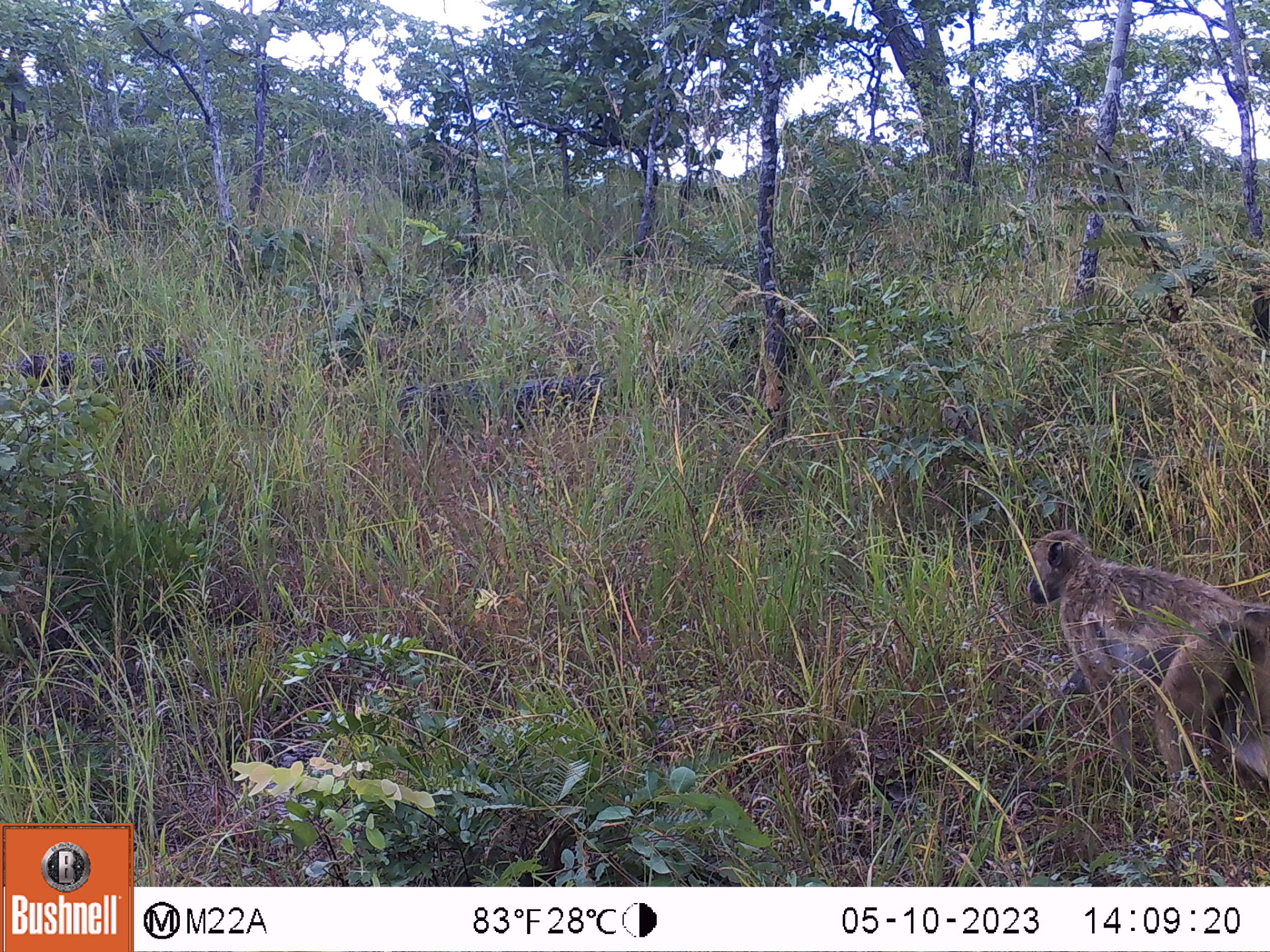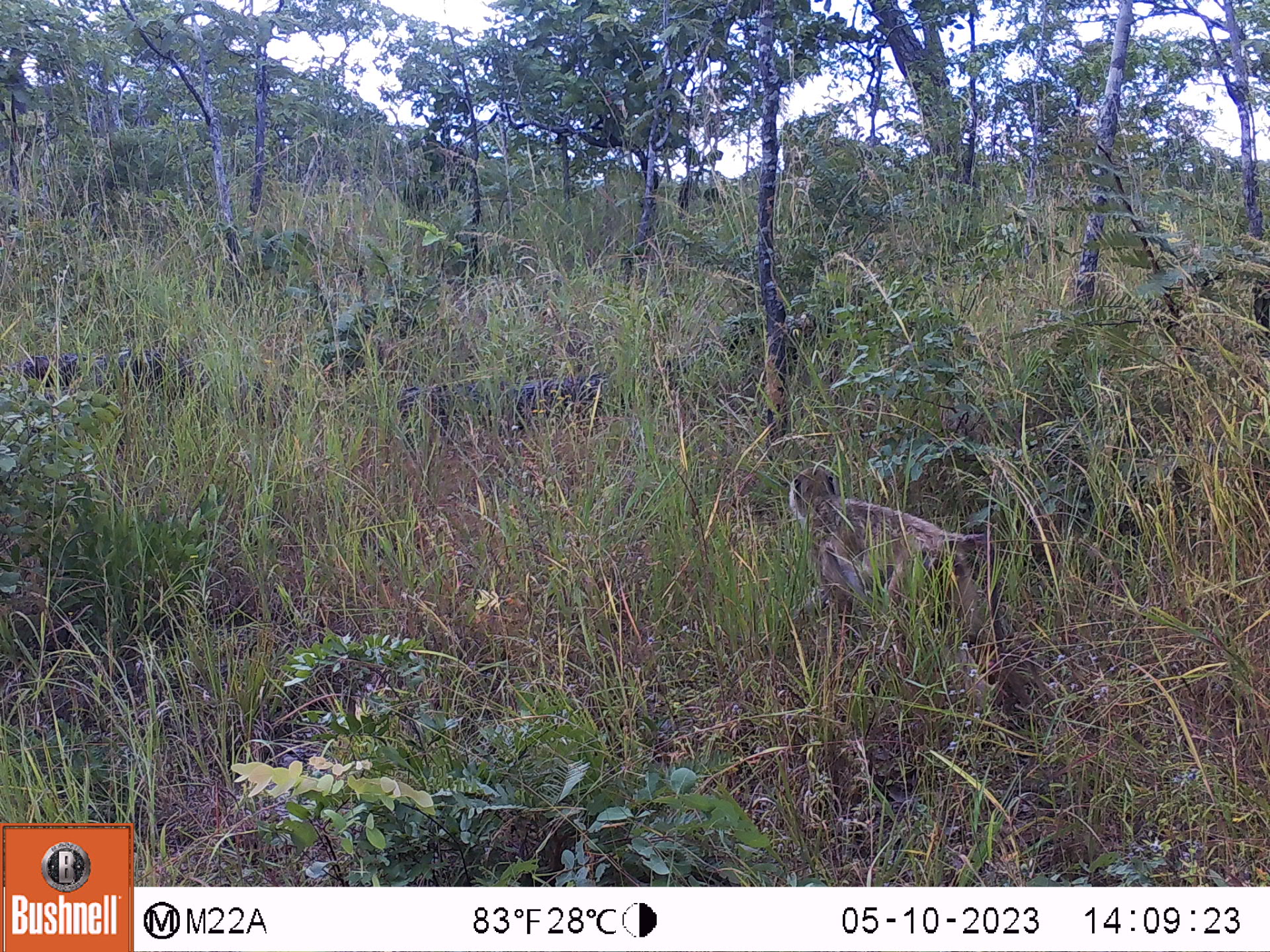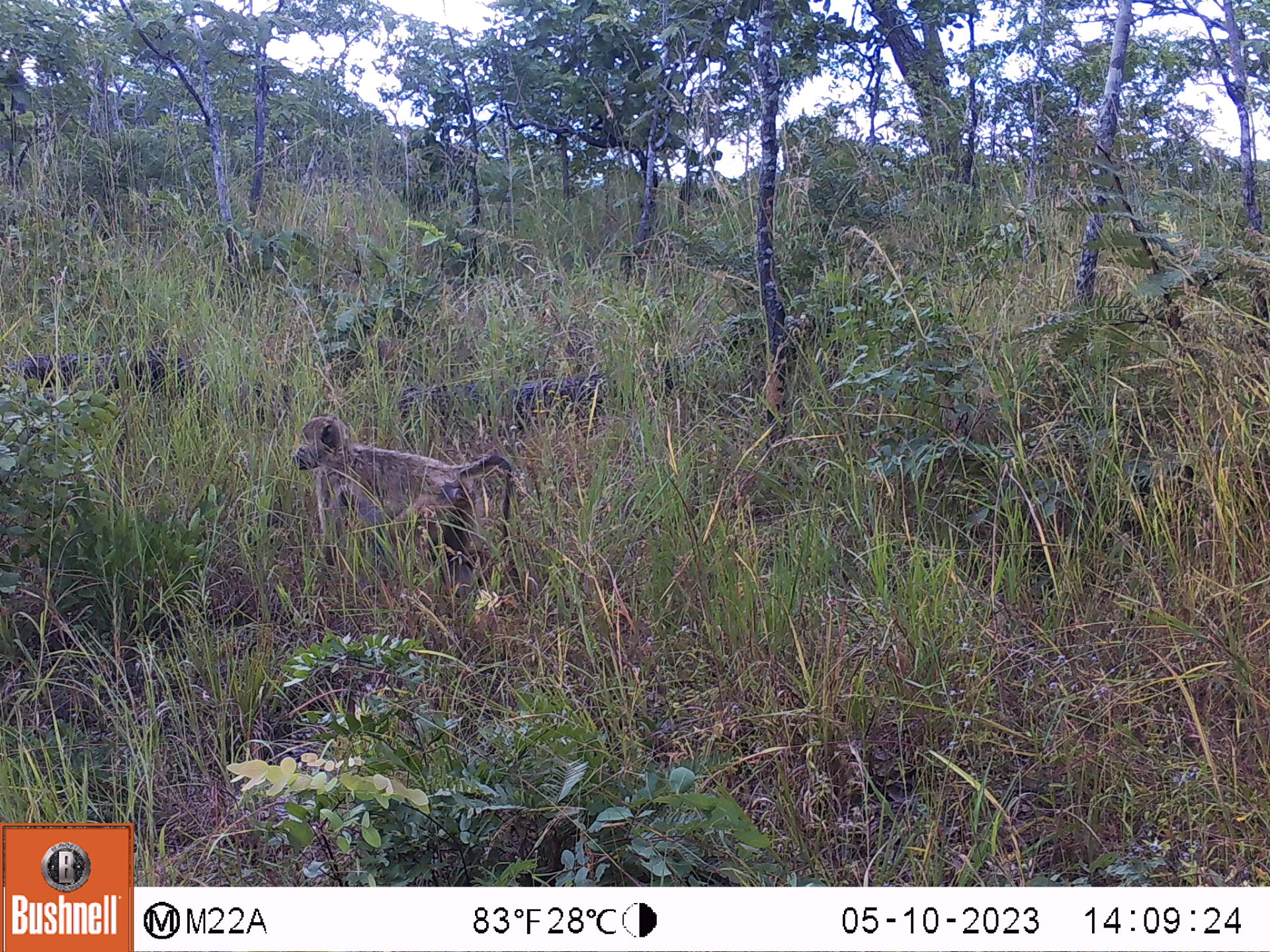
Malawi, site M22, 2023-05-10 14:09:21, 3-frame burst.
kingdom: Animalia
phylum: Chordata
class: Mammalia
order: Primates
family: Cercopithecidae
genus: Papio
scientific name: Papio cynocephalus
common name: yellow baboon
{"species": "yellow baboon (Papio cynocephalus)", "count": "1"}